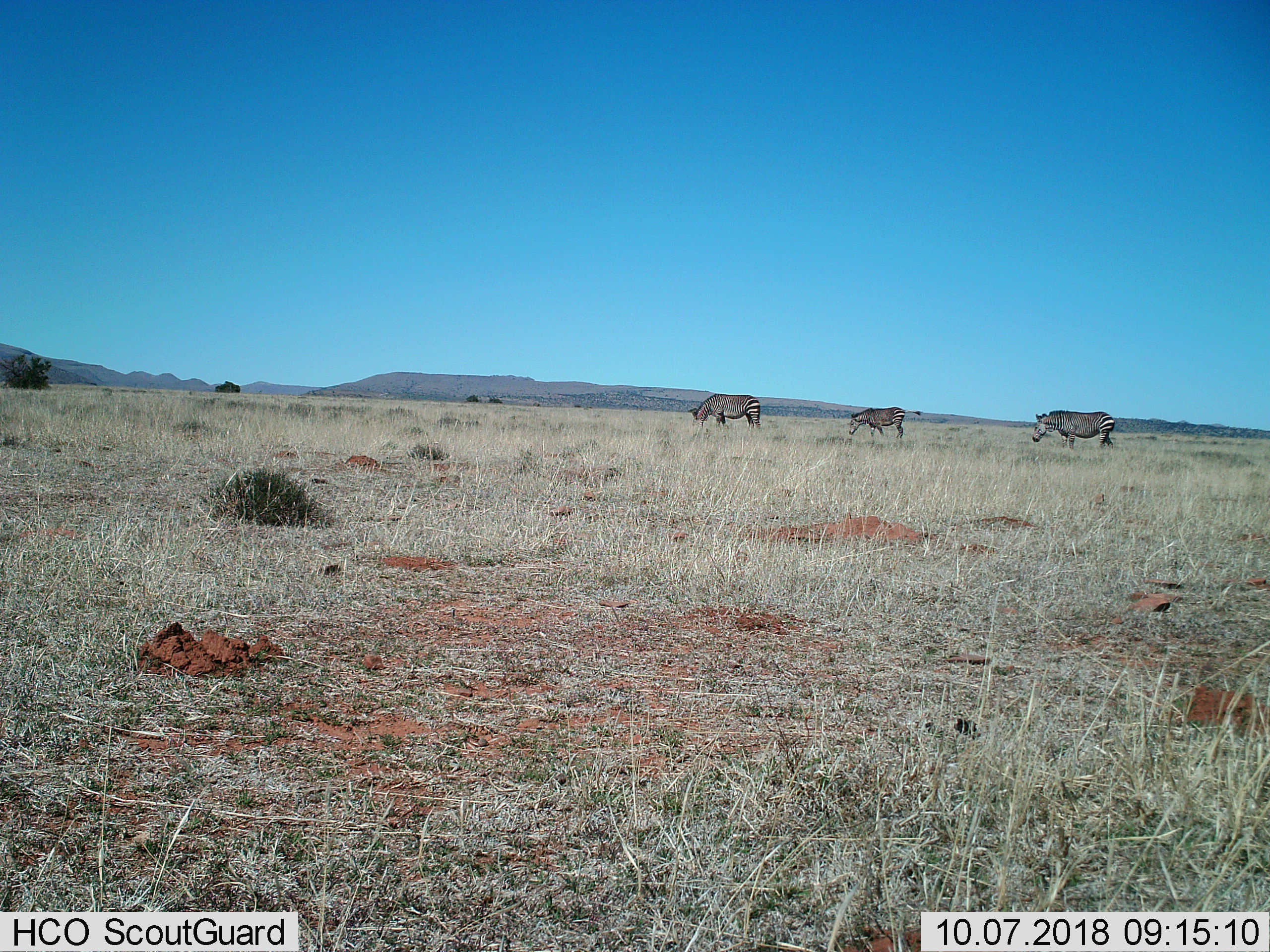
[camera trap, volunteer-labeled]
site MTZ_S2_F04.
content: unidentified animal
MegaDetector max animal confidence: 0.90